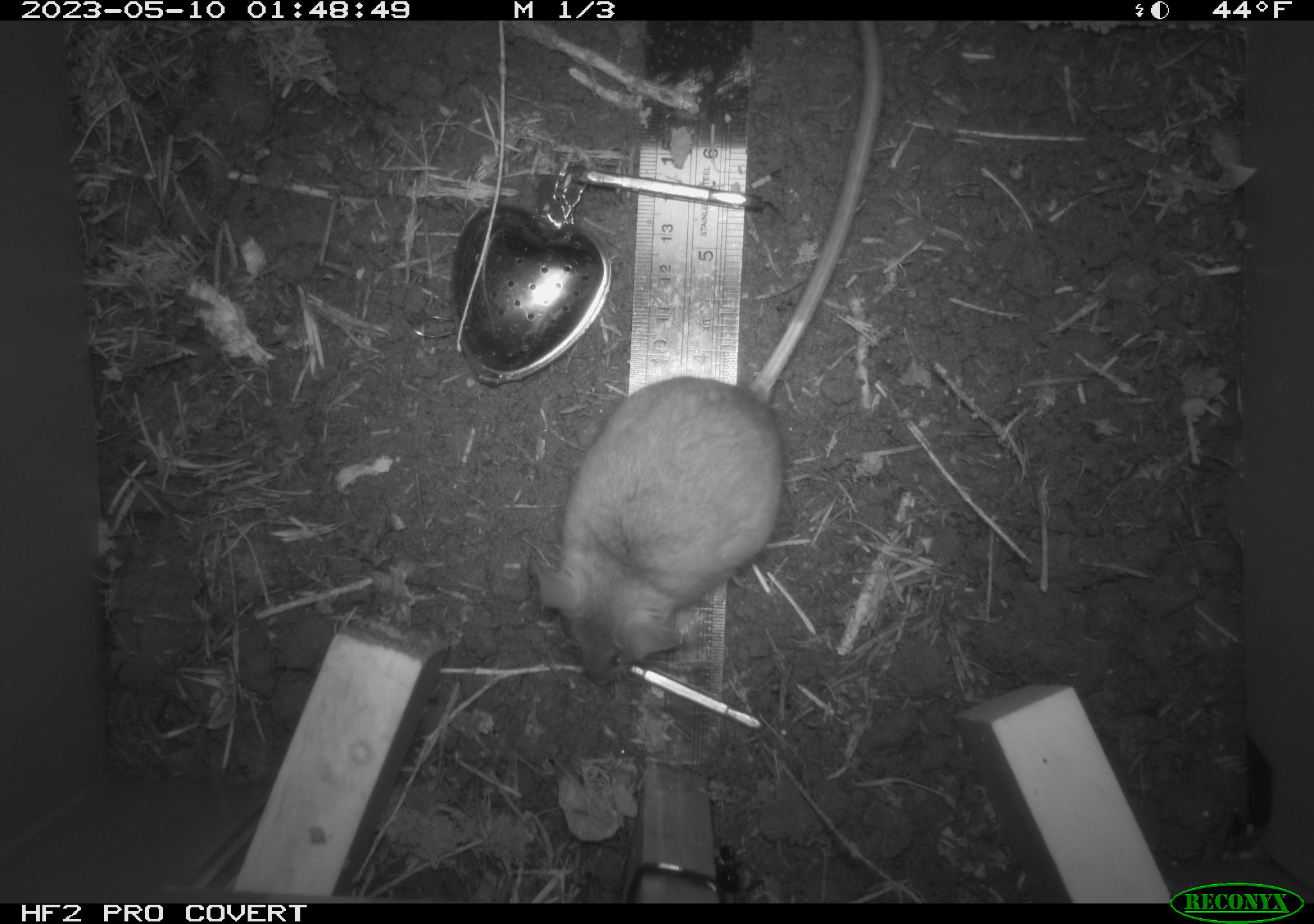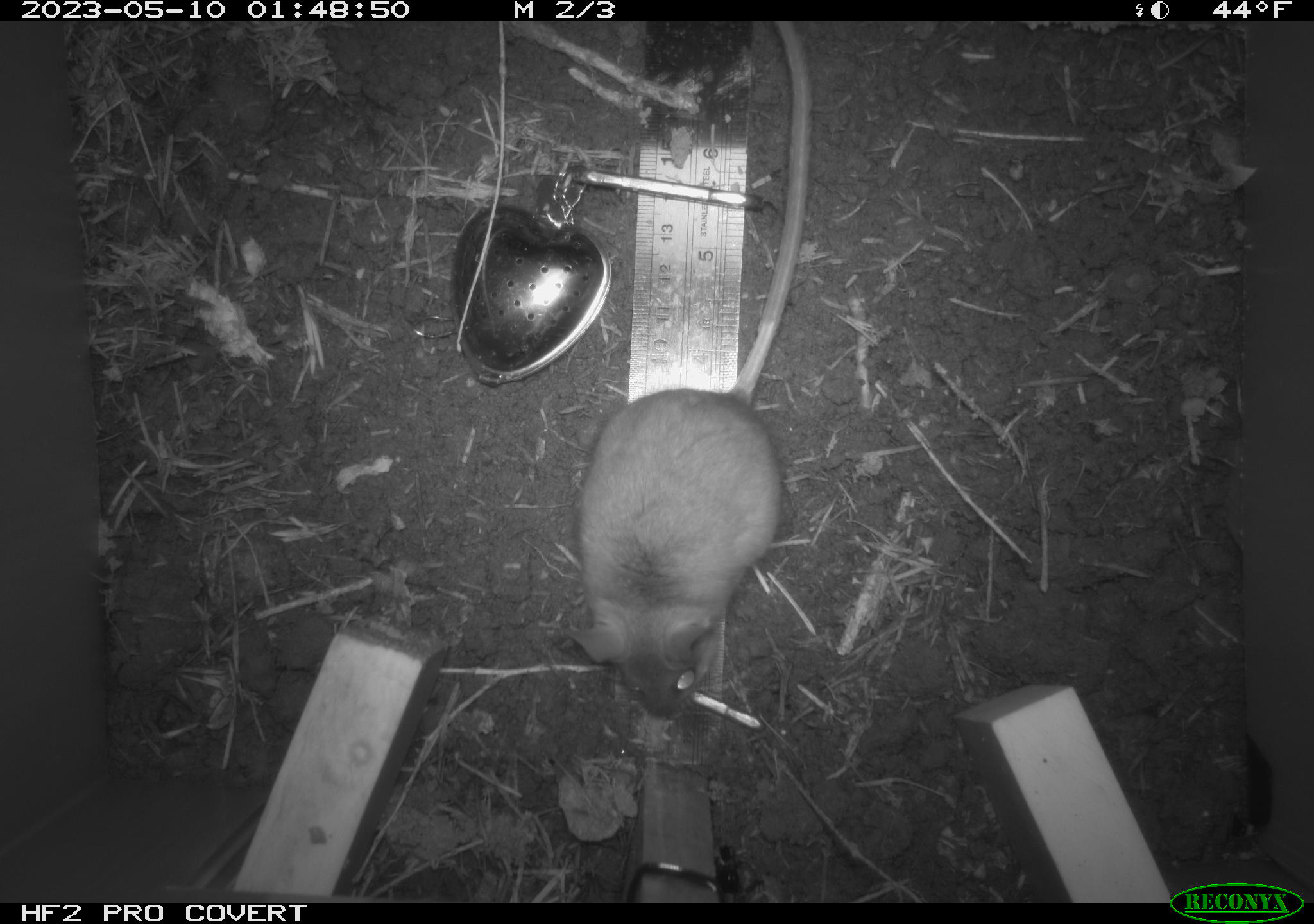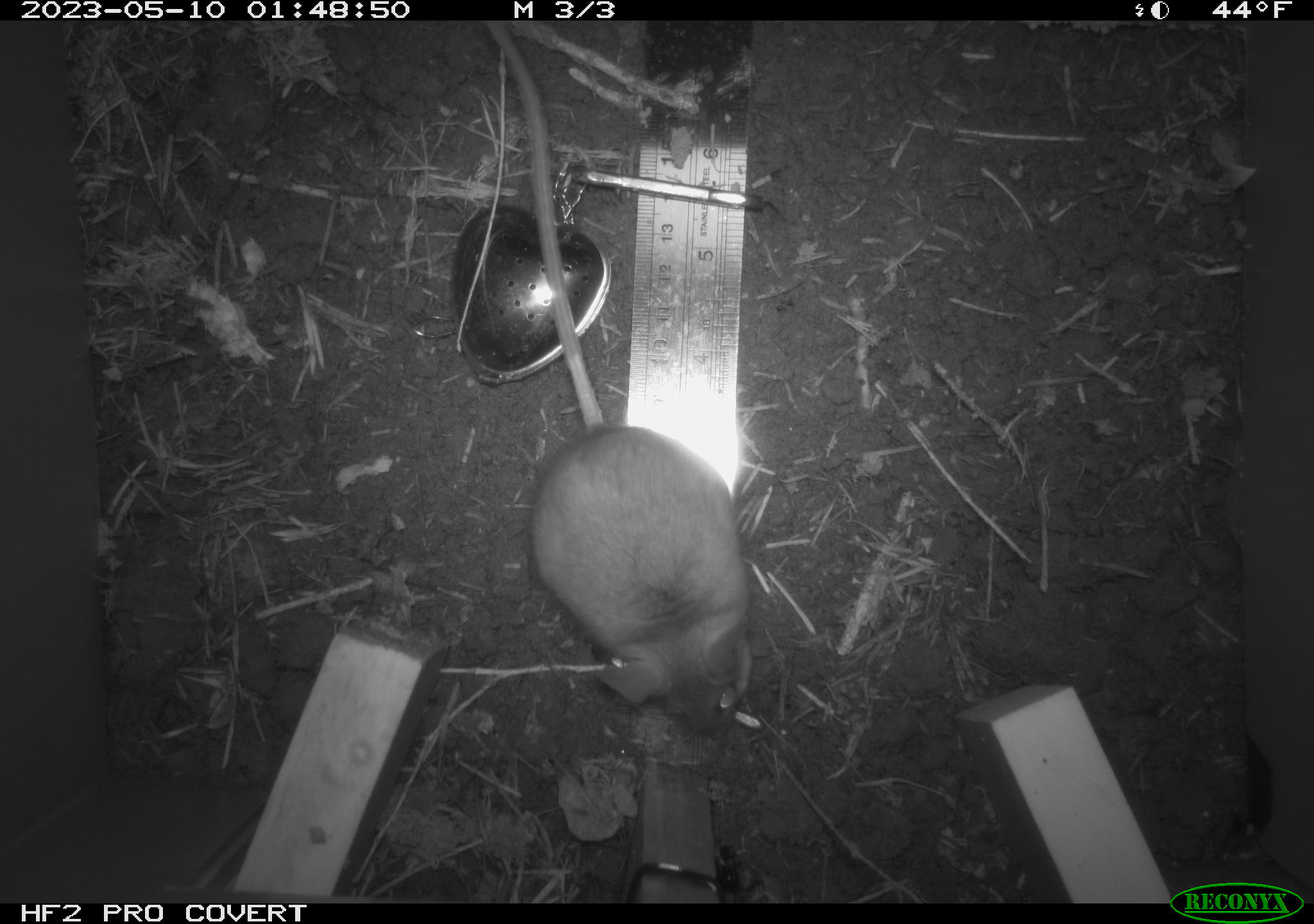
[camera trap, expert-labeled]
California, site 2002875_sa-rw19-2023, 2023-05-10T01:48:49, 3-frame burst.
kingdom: Animalia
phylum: Chordata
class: Mammalia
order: Rodentia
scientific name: Rodentia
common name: mouse species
Mouse species (Rodentia).